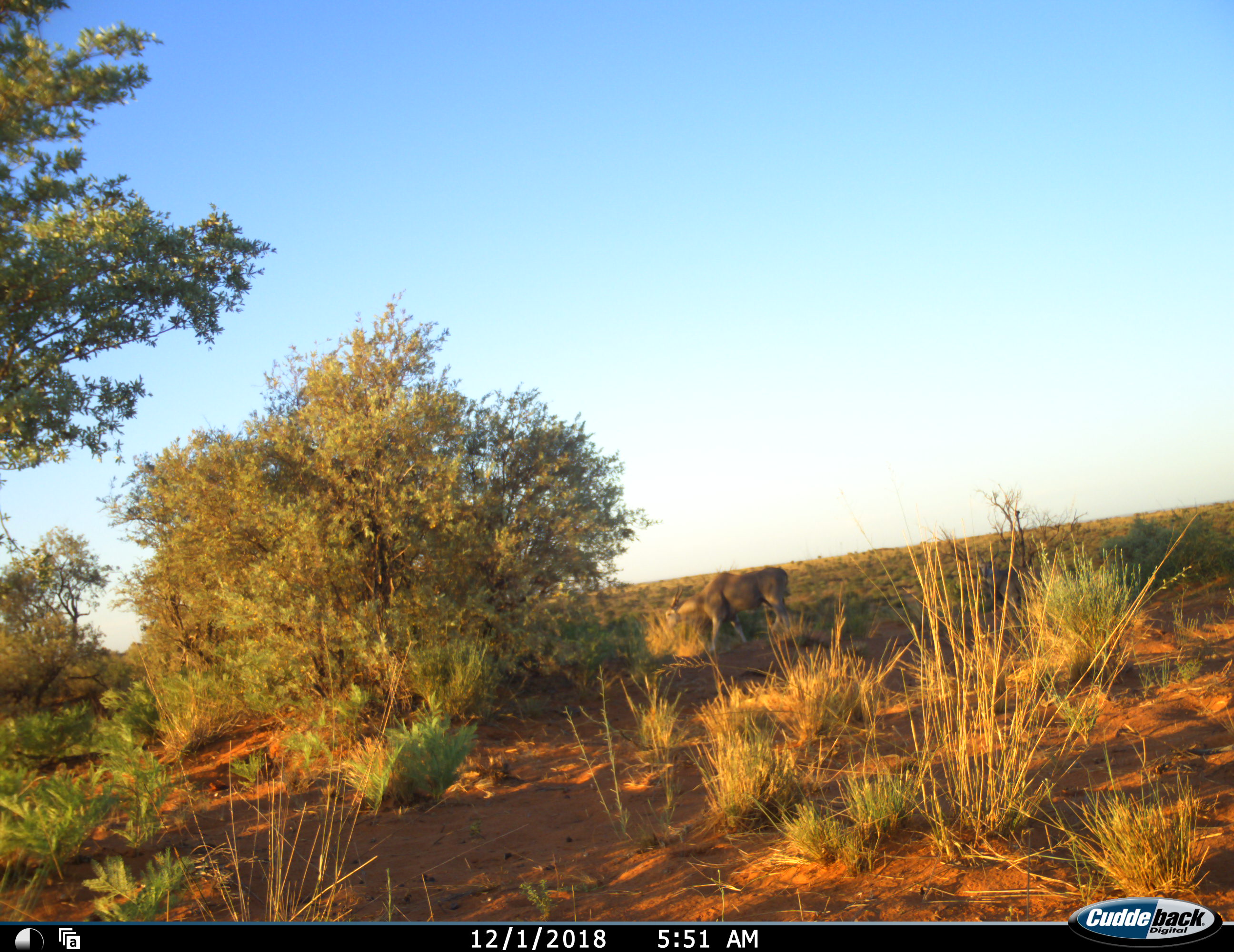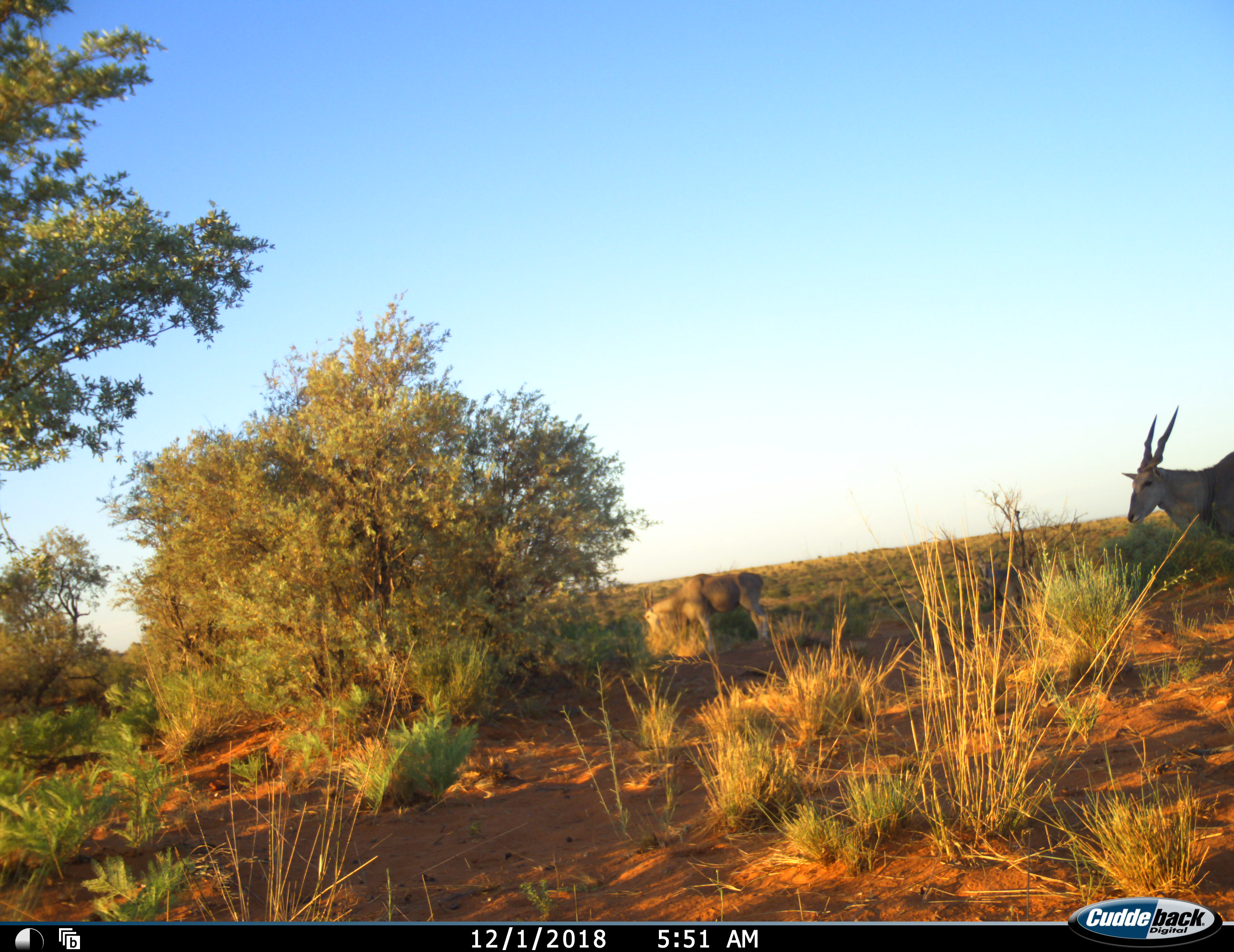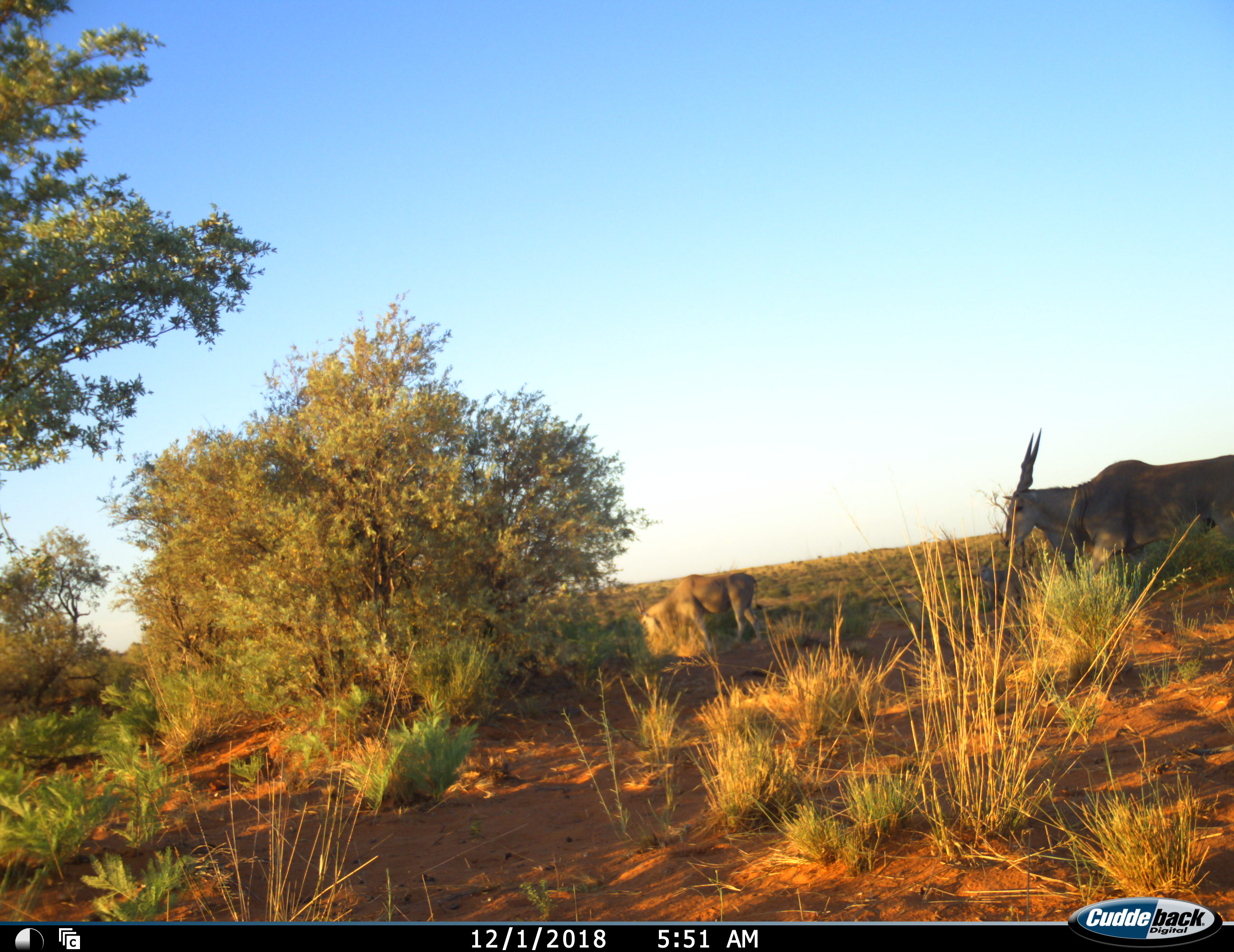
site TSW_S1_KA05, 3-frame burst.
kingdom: Animalia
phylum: Chordata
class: Mammalia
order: Artiodactyla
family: Bovidae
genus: Tragelaphus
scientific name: Tragelaphus oryx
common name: eland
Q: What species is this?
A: Eland (Tragelaphus oryx).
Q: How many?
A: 2.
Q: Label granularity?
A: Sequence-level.